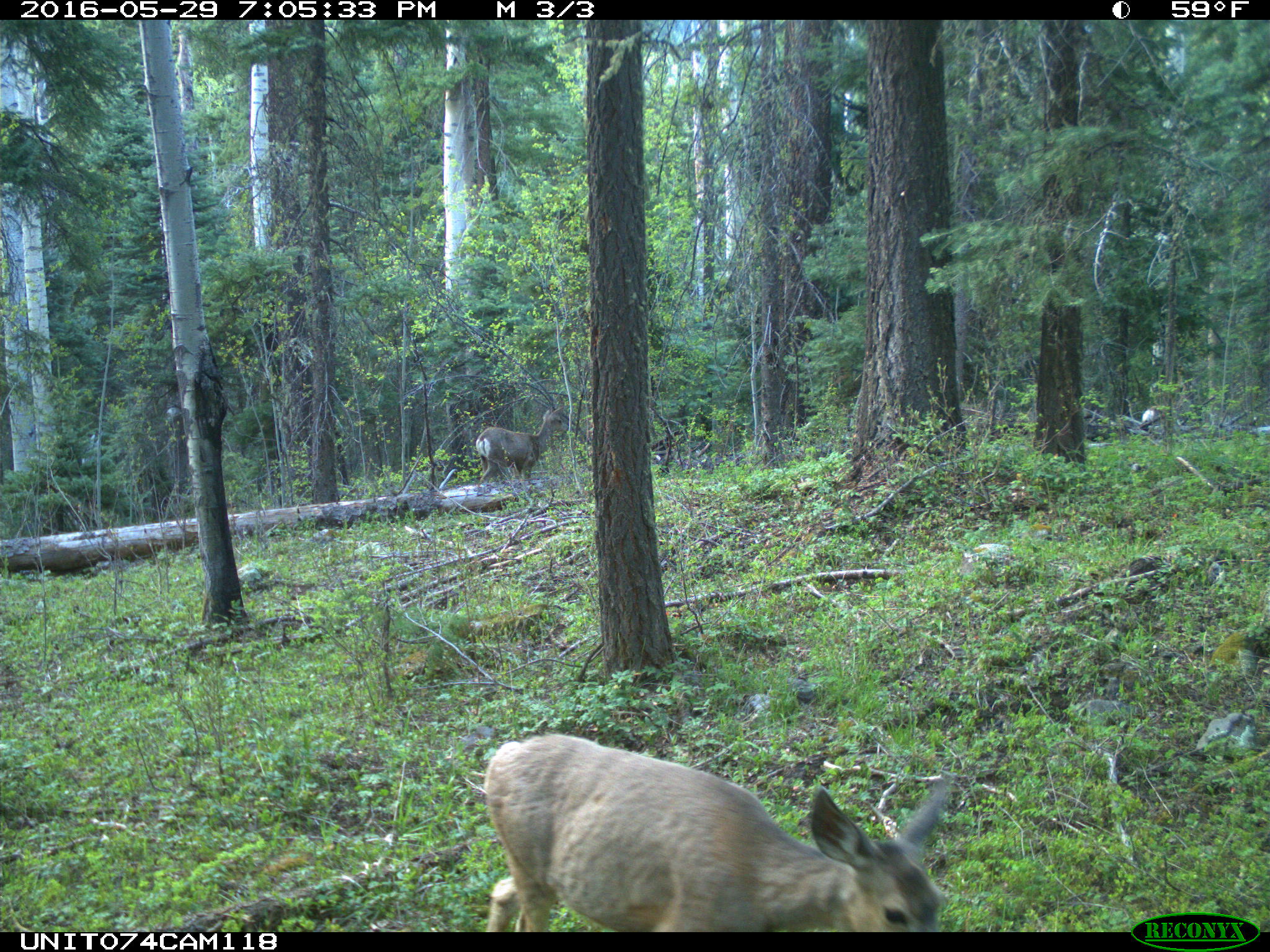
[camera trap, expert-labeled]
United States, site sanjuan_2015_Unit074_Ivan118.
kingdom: Animalia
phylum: Chordata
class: Mammalia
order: Artiodactyla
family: Cervidae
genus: Odocoileus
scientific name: Odocoileus hemionus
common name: mule deer